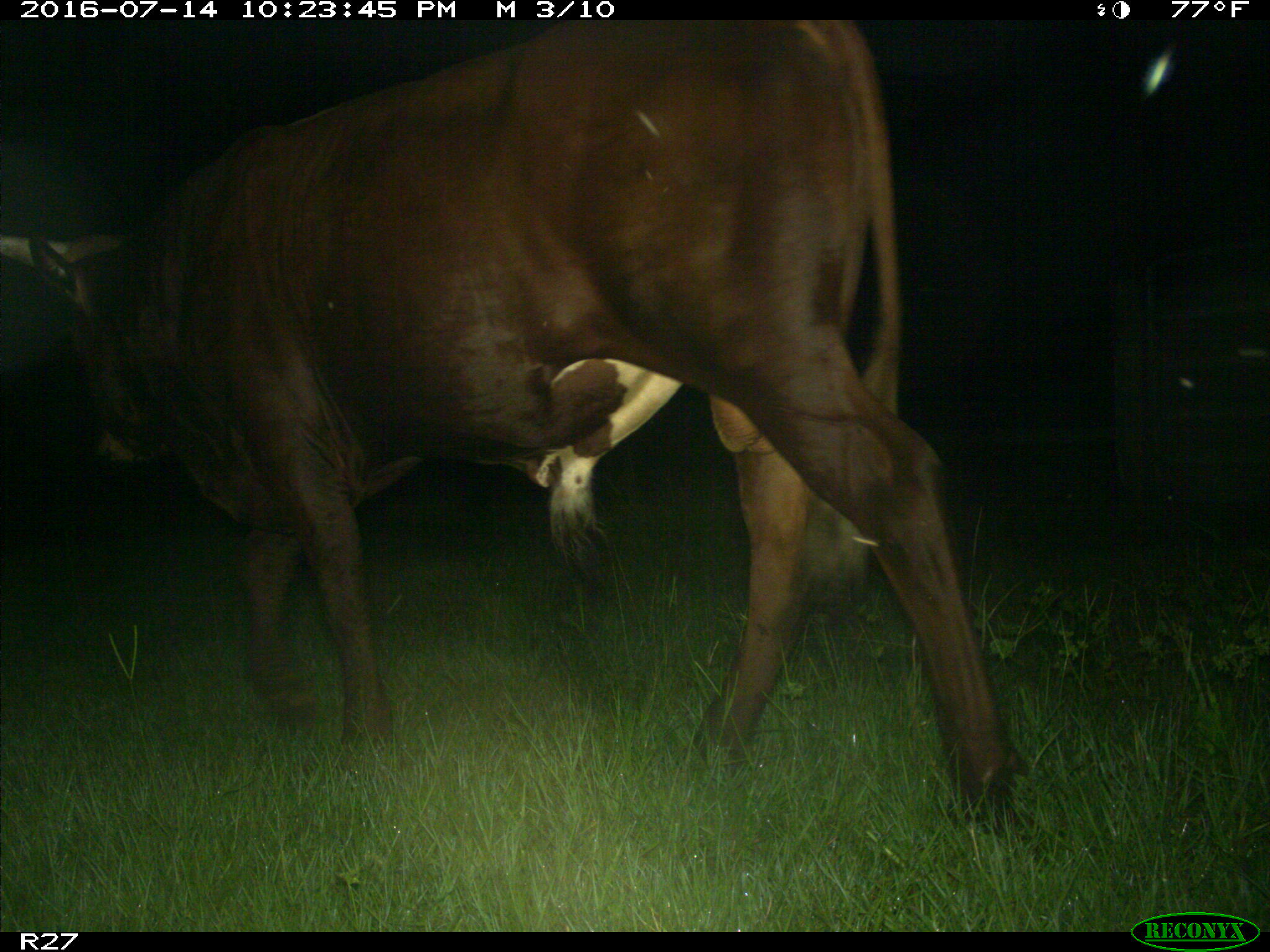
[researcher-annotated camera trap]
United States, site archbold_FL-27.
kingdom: Animalia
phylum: Chordata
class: Mammalia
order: Artiodactyla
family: Bovidae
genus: Bos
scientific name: Bos taurus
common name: domestic cow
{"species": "Bos taurus (domestic cow)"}